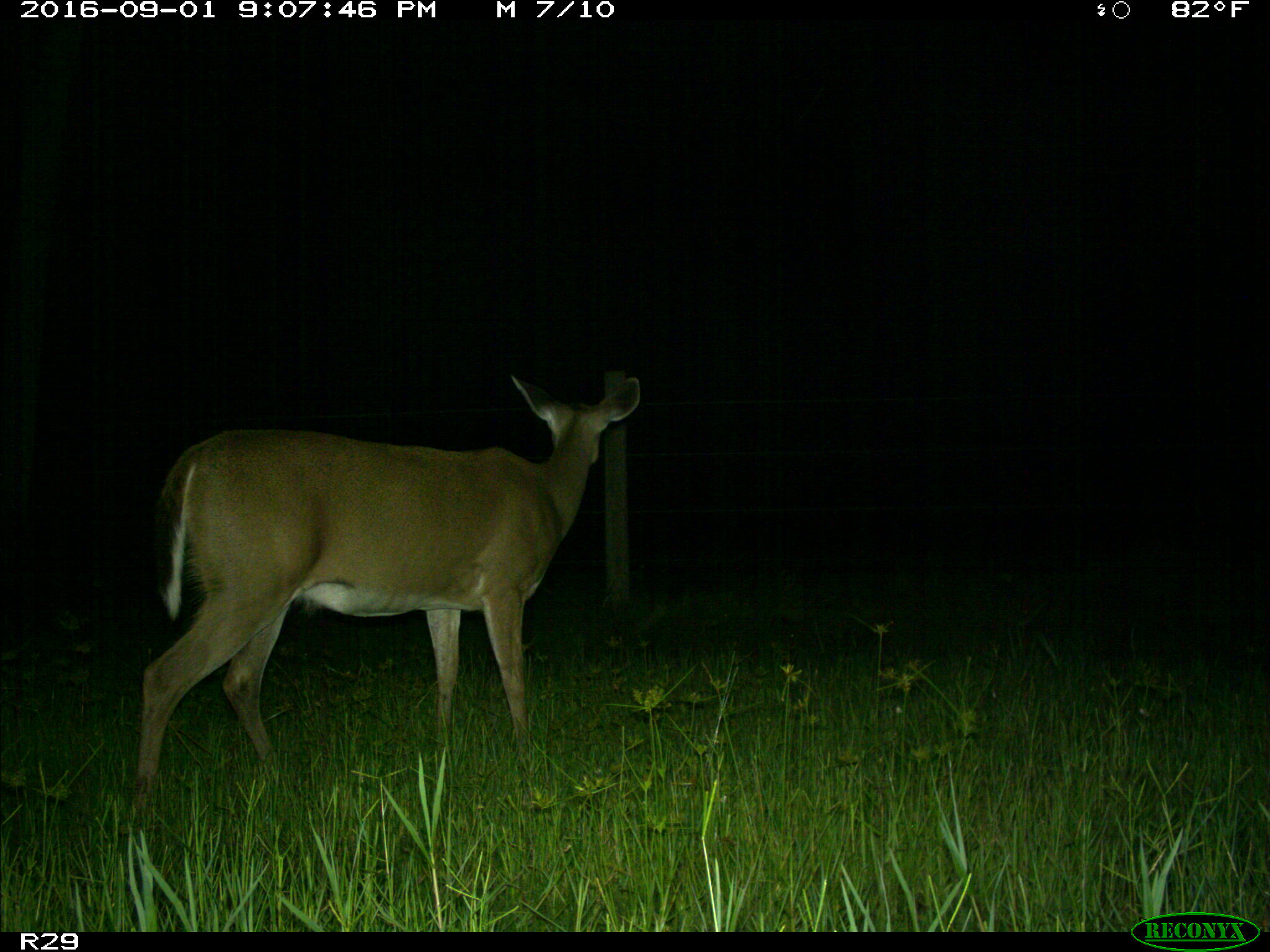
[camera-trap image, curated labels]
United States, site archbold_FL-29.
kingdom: Animalia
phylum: Chordata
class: Mammalia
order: Artiodactyla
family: Cervidae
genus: Odocoileus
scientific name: Odocoileus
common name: deer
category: unidentified deer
Unidentified deer (deer) (Odocoileus).